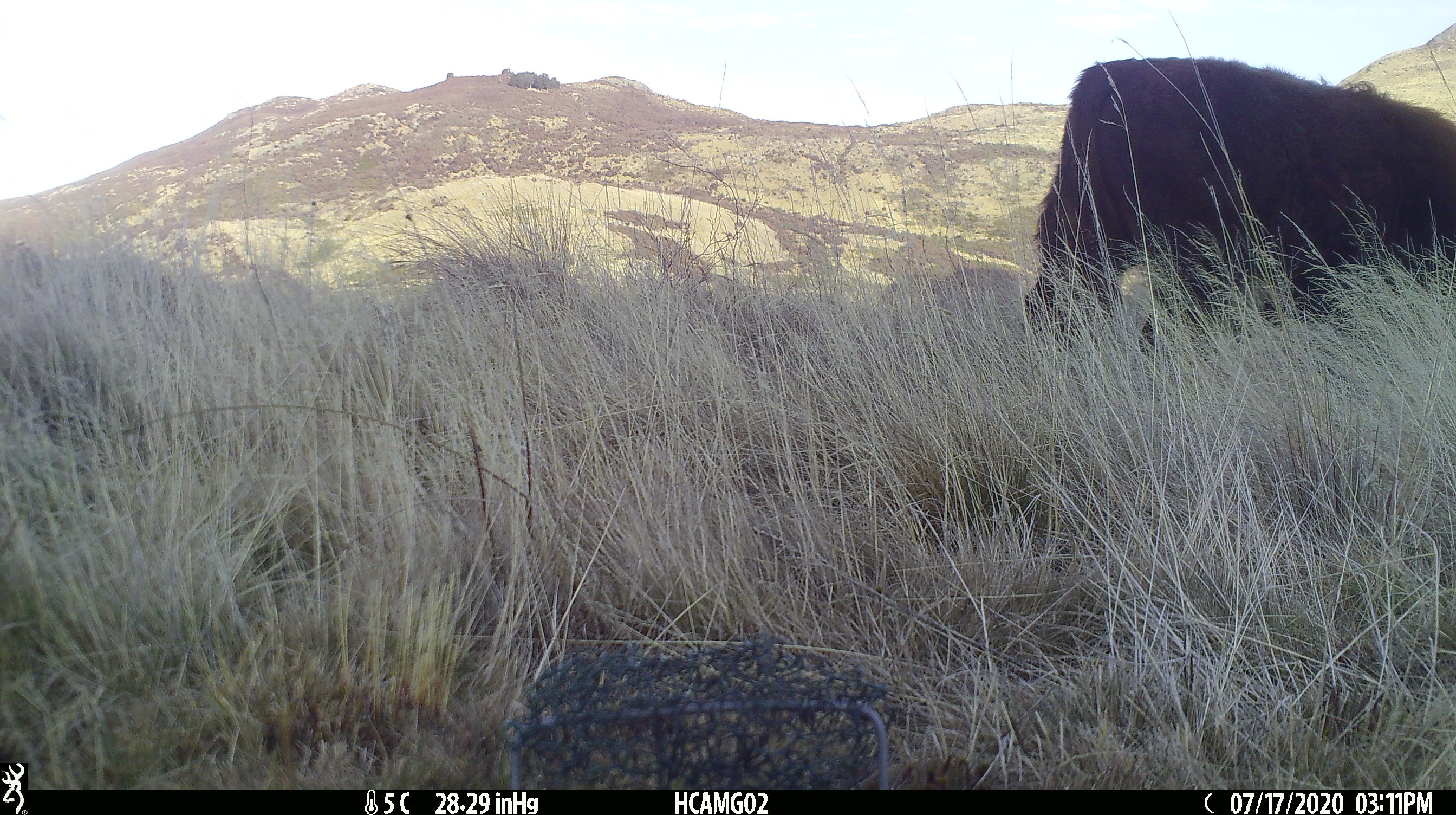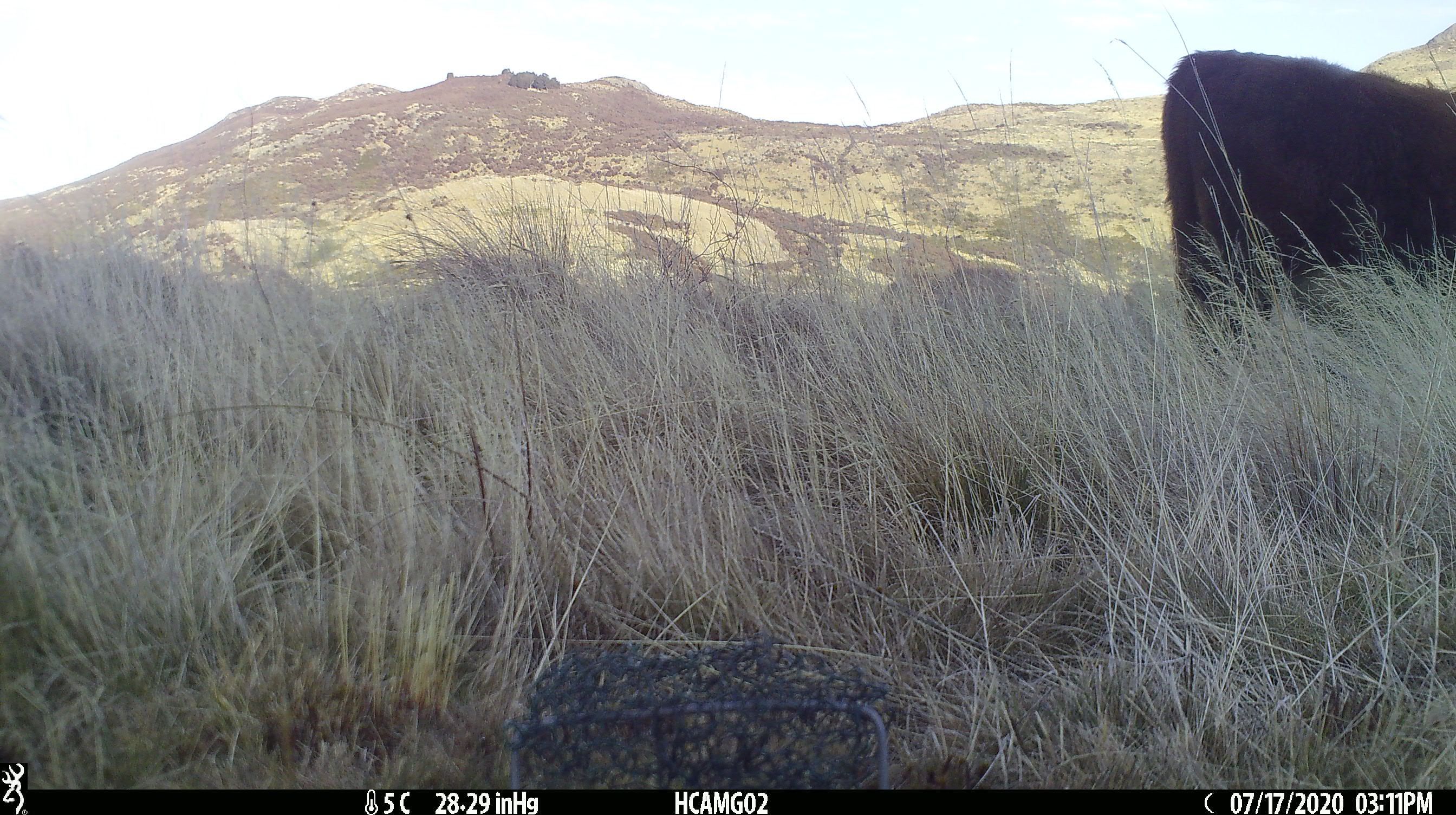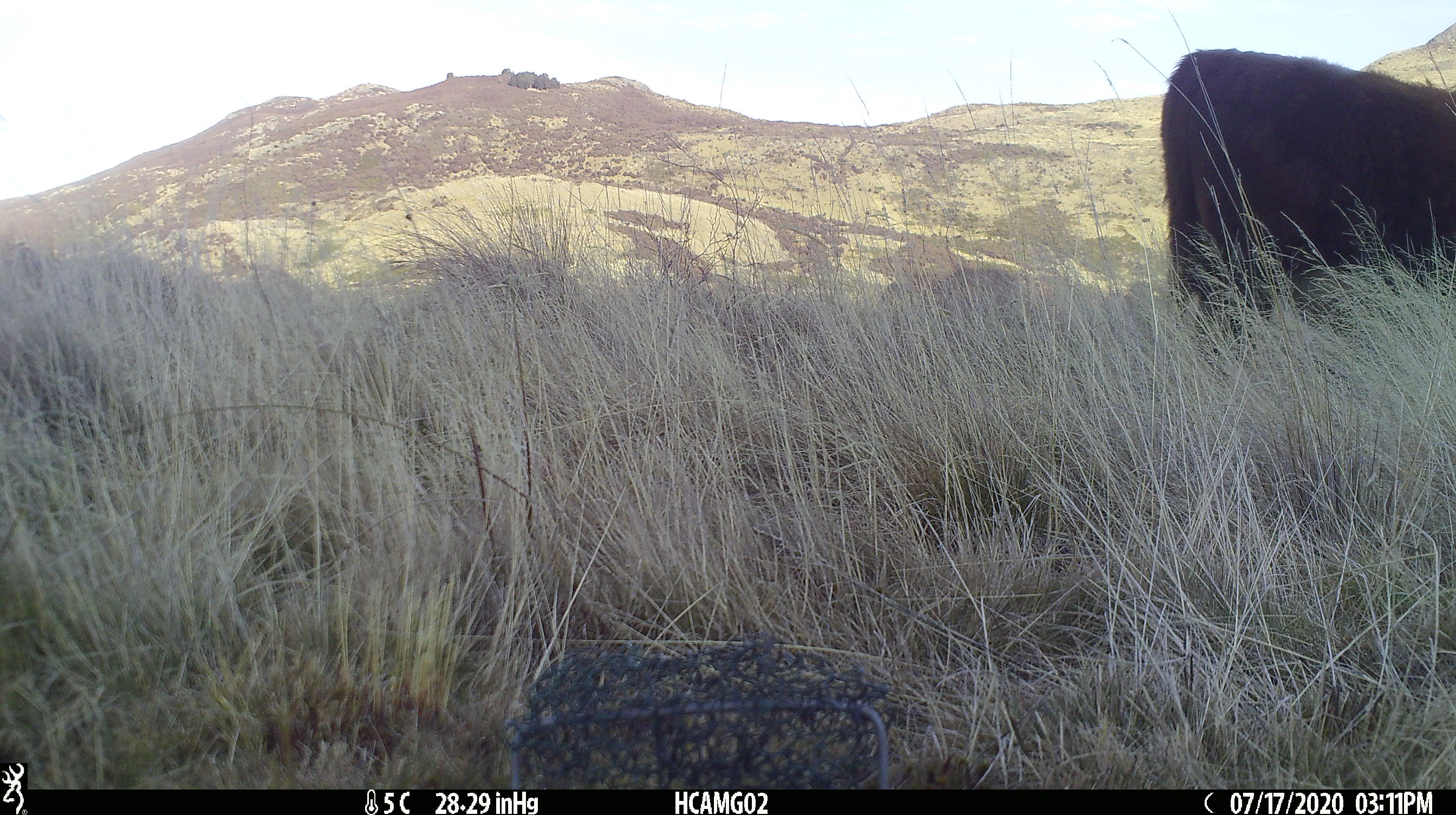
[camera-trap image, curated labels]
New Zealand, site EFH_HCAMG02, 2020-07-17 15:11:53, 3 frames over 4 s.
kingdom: Animalia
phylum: Chordata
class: Mammalia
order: Artiodactyla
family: Bovidae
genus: Bos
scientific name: Bos taurus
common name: domestic cow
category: cow